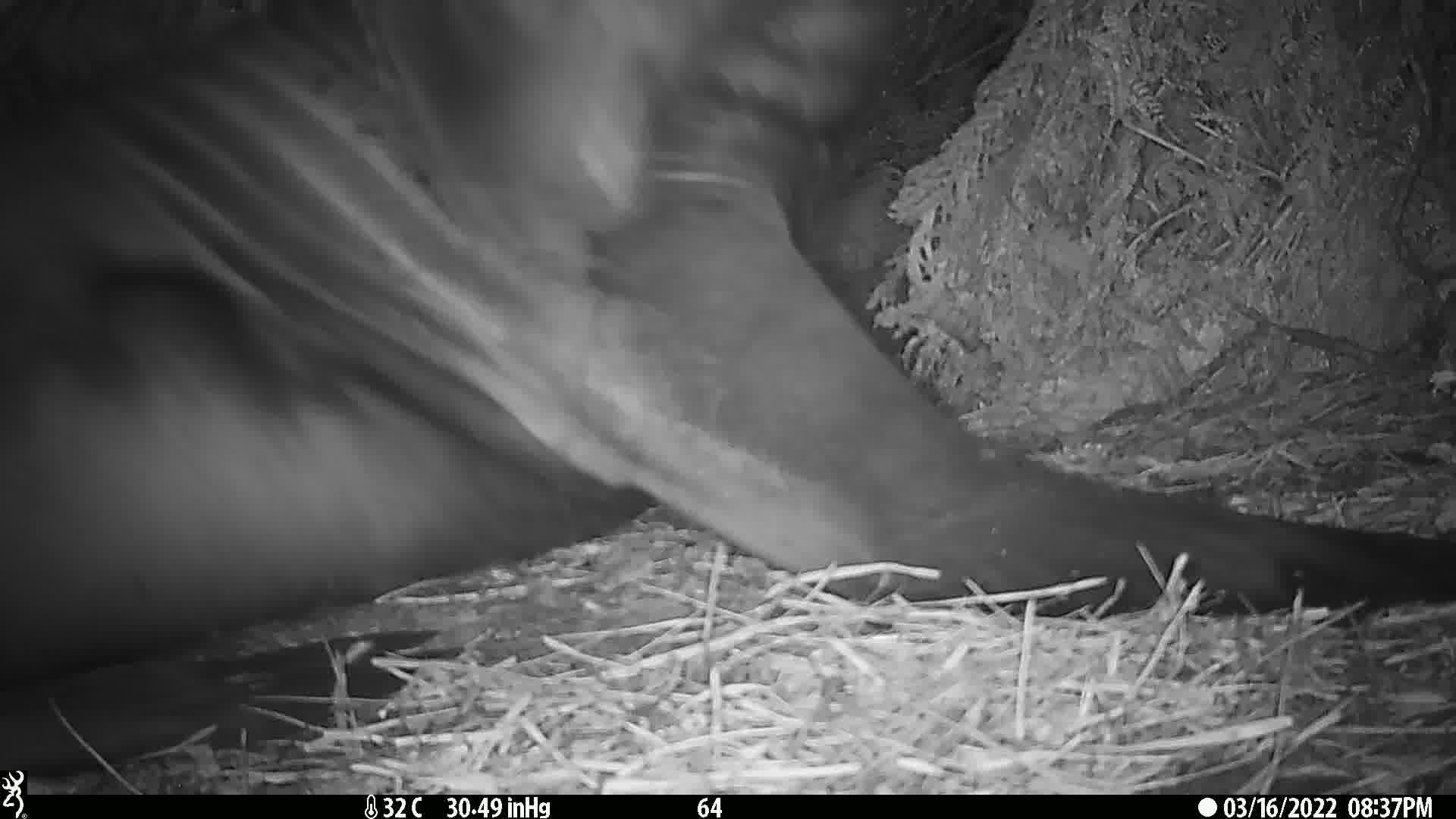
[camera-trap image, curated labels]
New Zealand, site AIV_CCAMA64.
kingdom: Animalia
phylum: Chordata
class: Mammalia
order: Carnivora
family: Otariidae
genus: Phocarctos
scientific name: Phocarctos hookeri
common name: new zealand sea lion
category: sealion